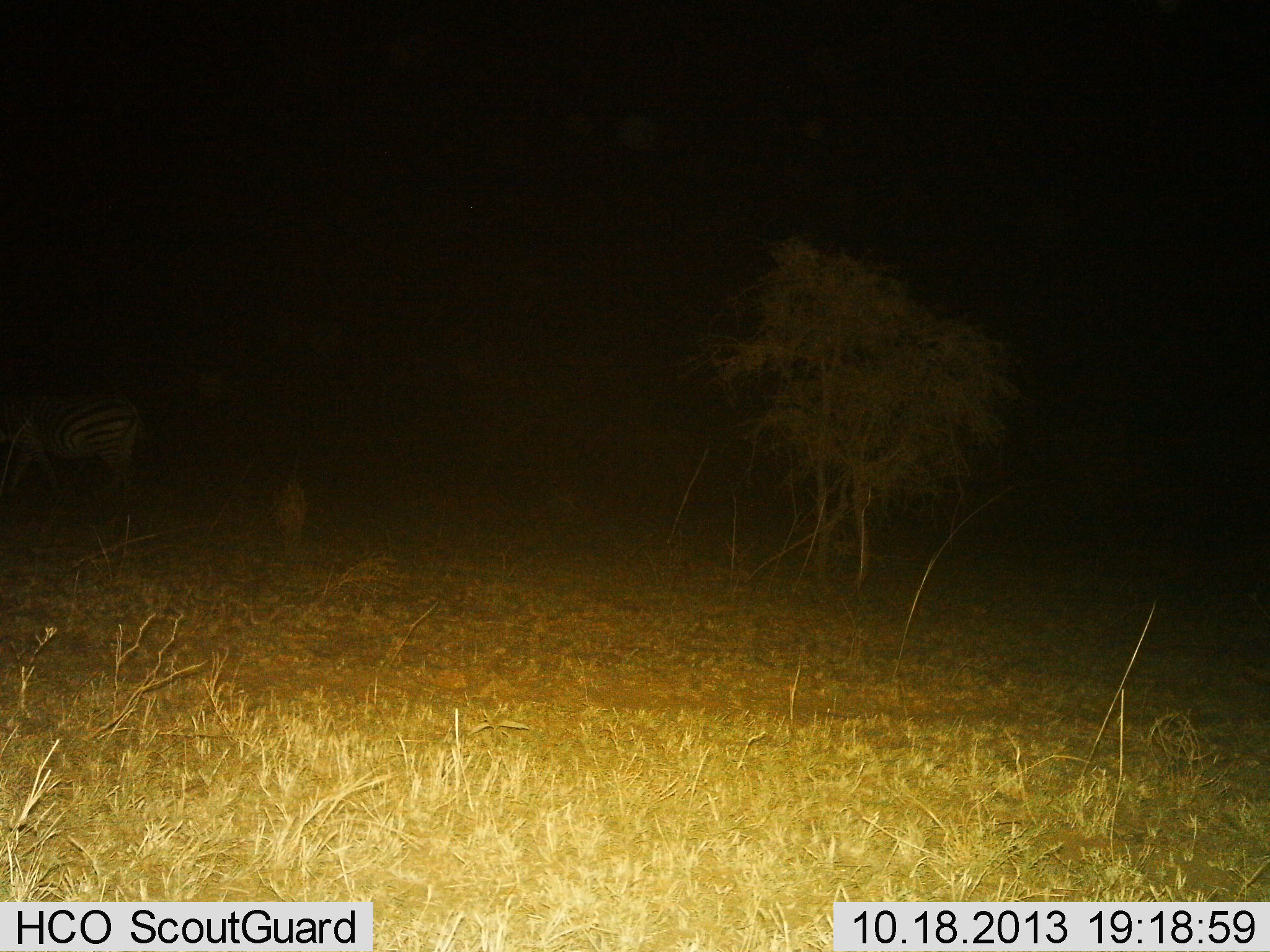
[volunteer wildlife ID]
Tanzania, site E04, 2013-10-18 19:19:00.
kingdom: Animalia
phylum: Chordata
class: Mammalia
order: Perissodactyla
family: Equidae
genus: Equus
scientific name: Equus quagga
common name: plains zebra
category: zebra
Zebra (plains zebra) (Equus quagga), count 1. Behavior (volunteer vote fractions): standing 69%, resting 0%, moving 15%, interacting 0%. Young present (vote fraction): 0%. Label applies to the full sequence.